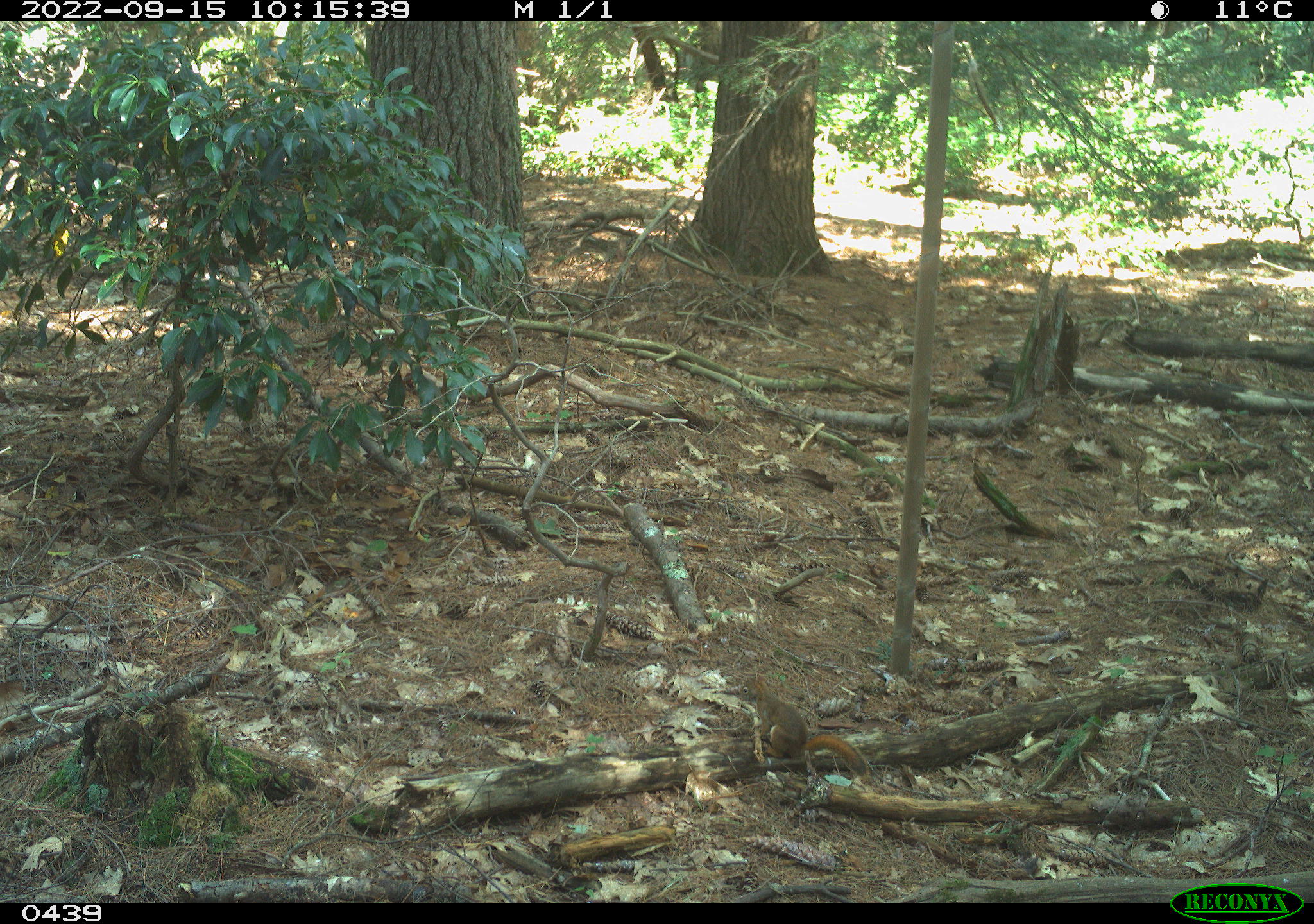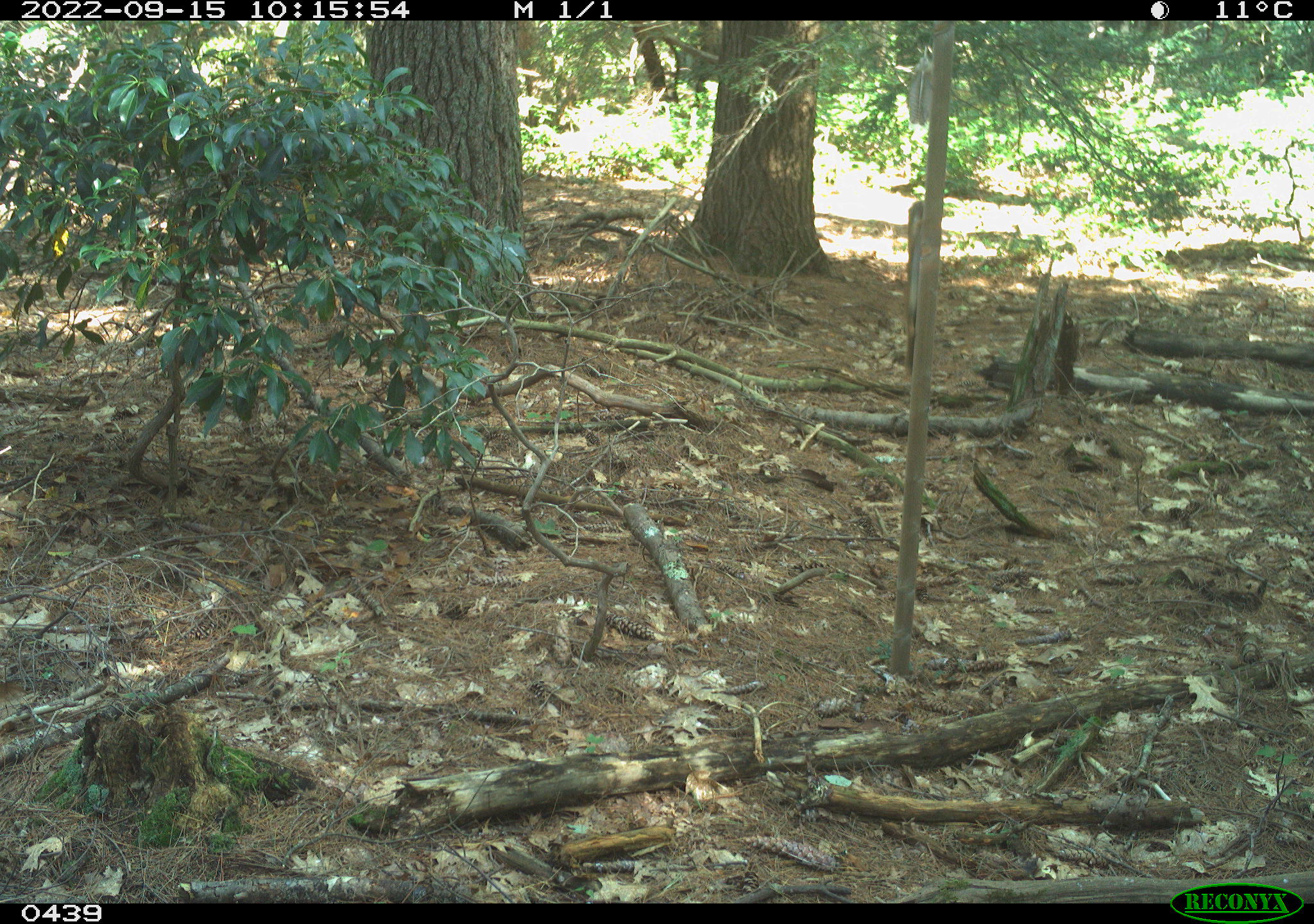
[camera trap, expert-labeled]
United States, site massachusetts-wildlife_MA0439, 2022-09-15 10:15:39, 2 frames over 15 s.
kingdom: Animalia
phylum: Chordata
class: Mammalia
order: Rodentia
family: Sciuridae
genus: Tamiasciurus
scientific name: Tamiasciurus hudsonicus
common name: red squirrel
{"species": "red squirrel (Tamiasciurus hudsonicus)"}